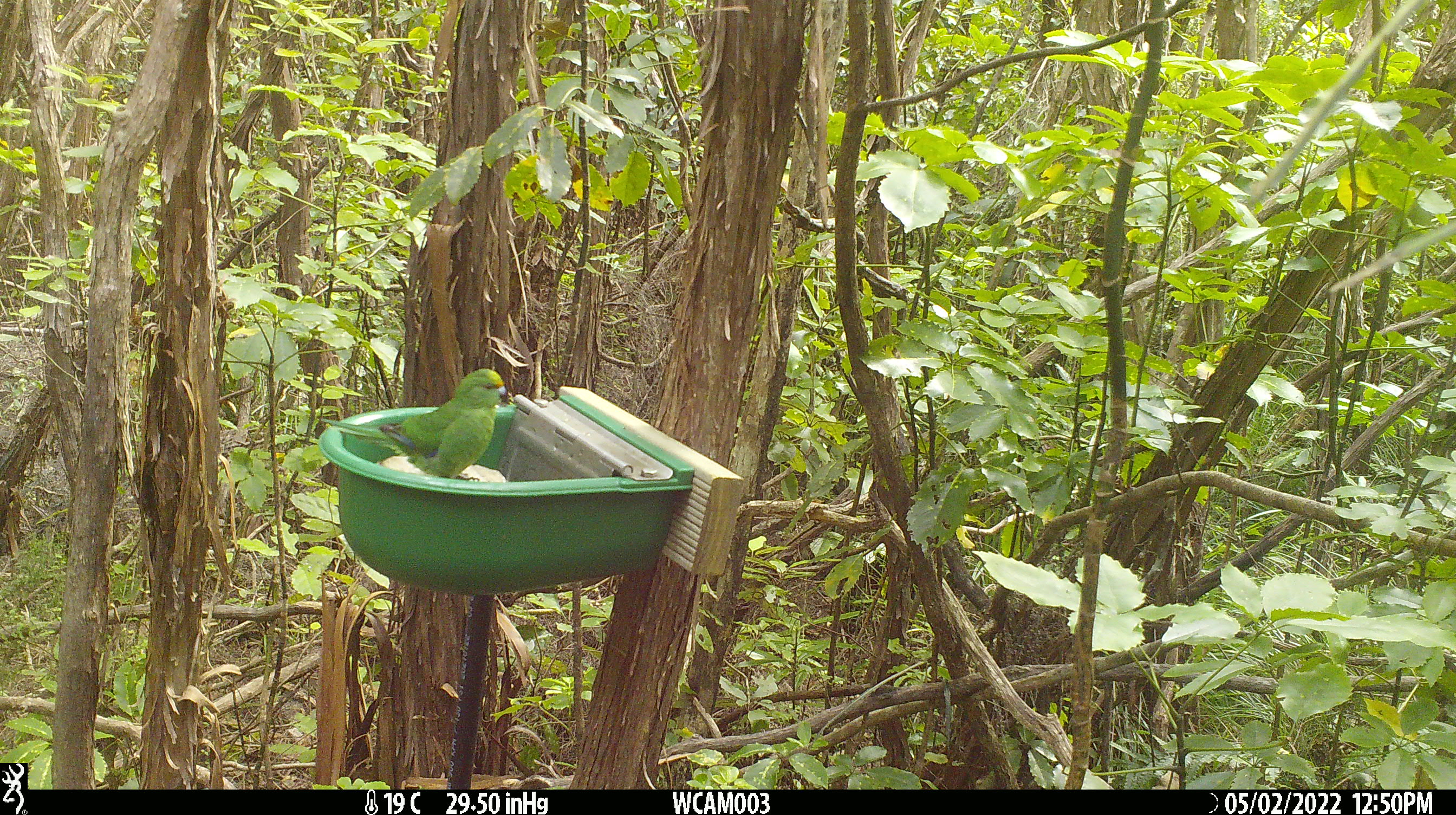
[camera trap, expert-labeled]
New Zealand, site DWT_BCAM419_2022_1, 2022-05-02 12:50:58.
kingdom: Animalia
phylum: Chordata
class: Aves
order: Psittaciformes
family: Psittaculidae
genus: Cyanoramphus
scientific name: Cyanoramphus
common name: parakeet